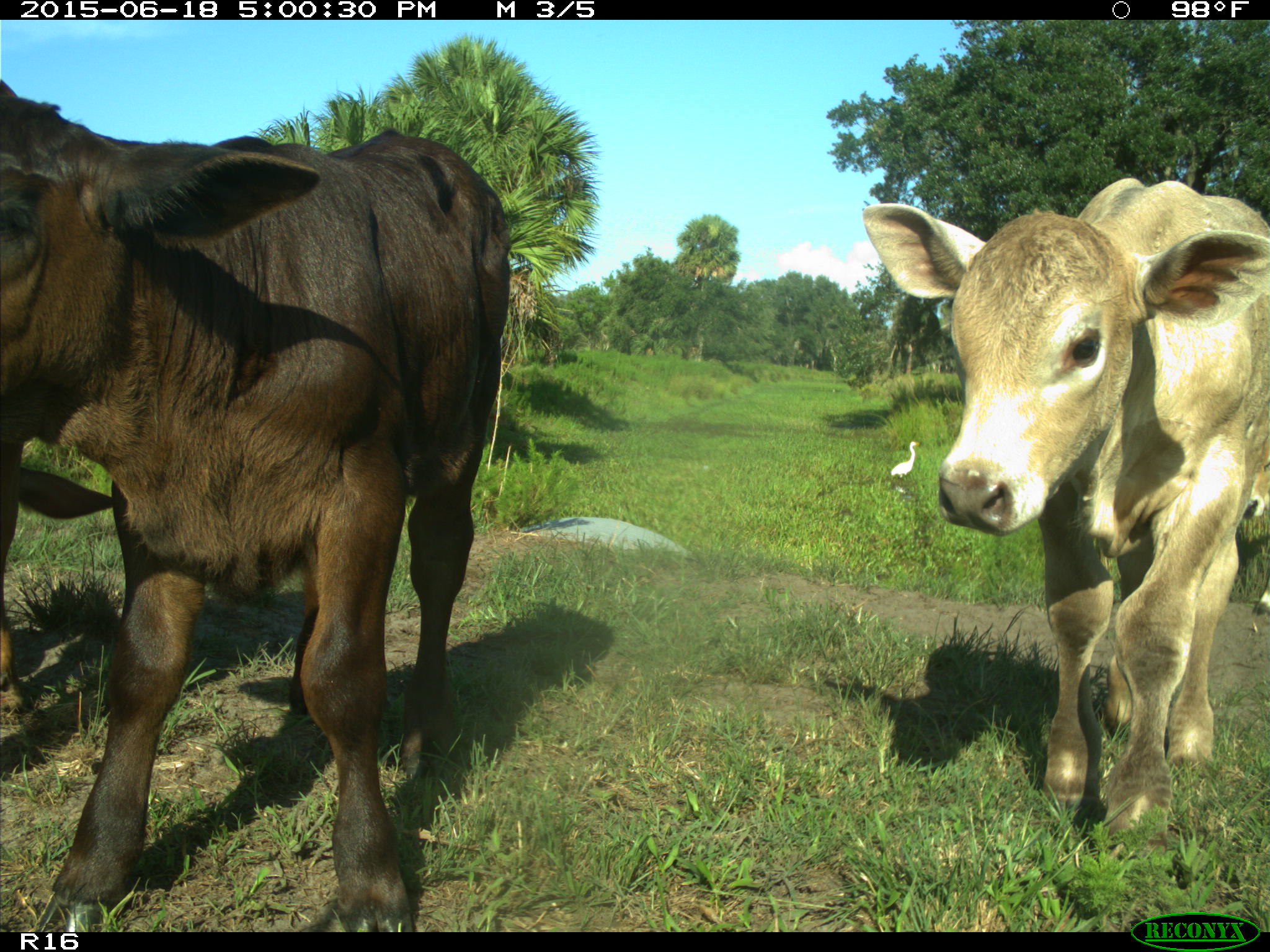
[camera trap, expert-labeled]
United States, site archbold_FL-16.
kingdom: Animalia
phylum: Chordata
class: Mammalia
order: Artiodactyla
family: Bovidae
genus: Bos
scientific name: Bos taurus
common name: domestic cow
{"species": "Bos taurus (domestic cow)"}